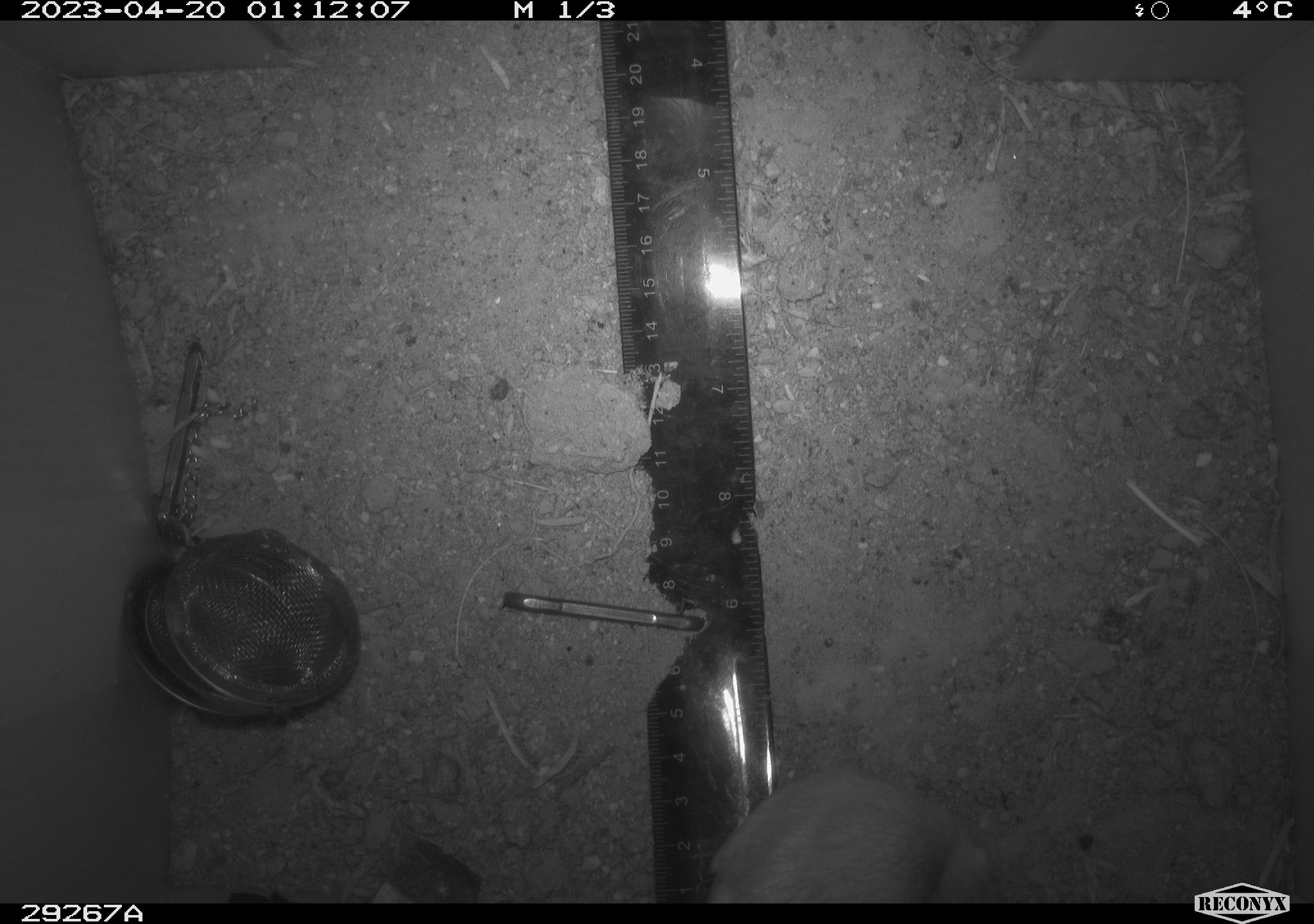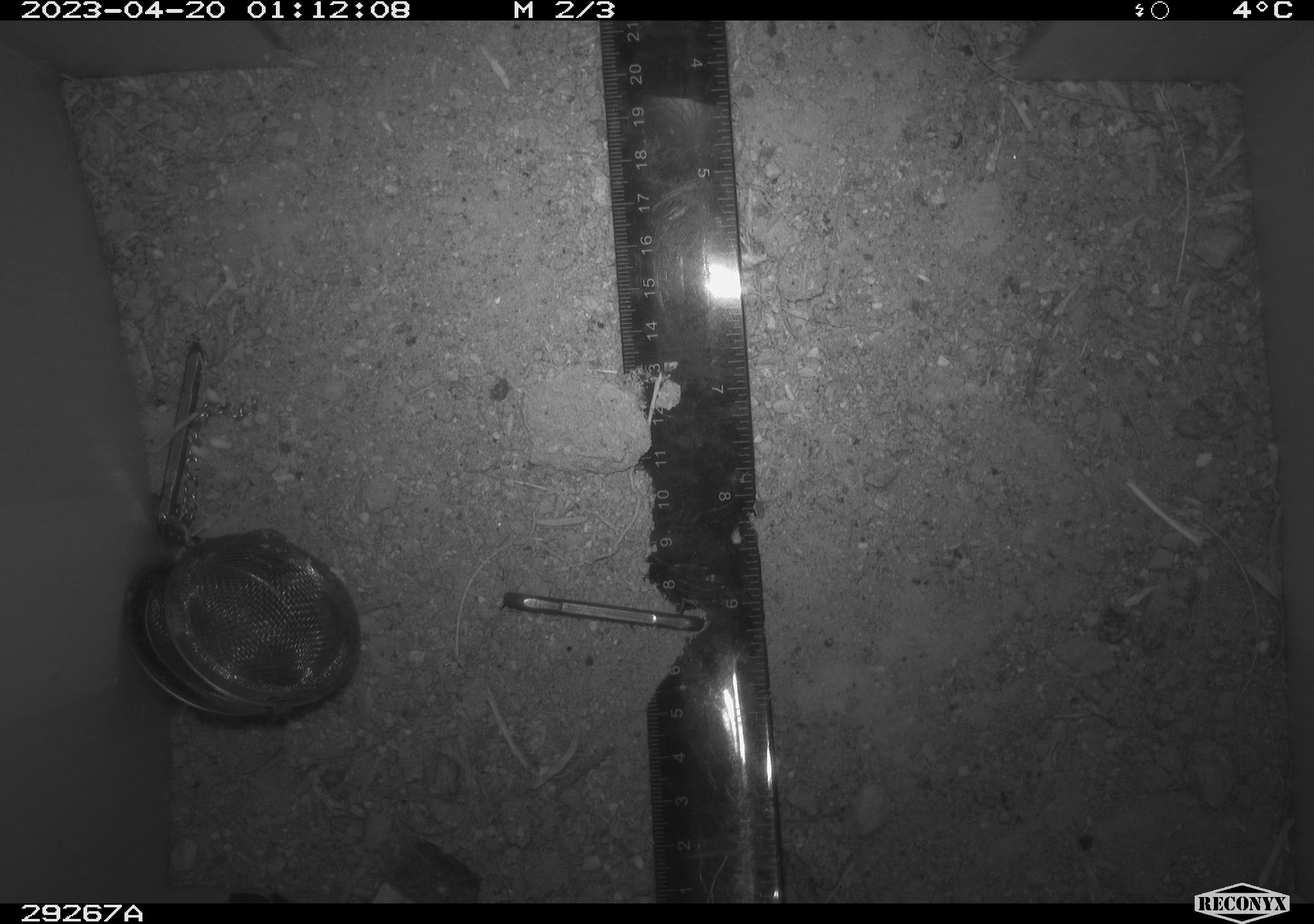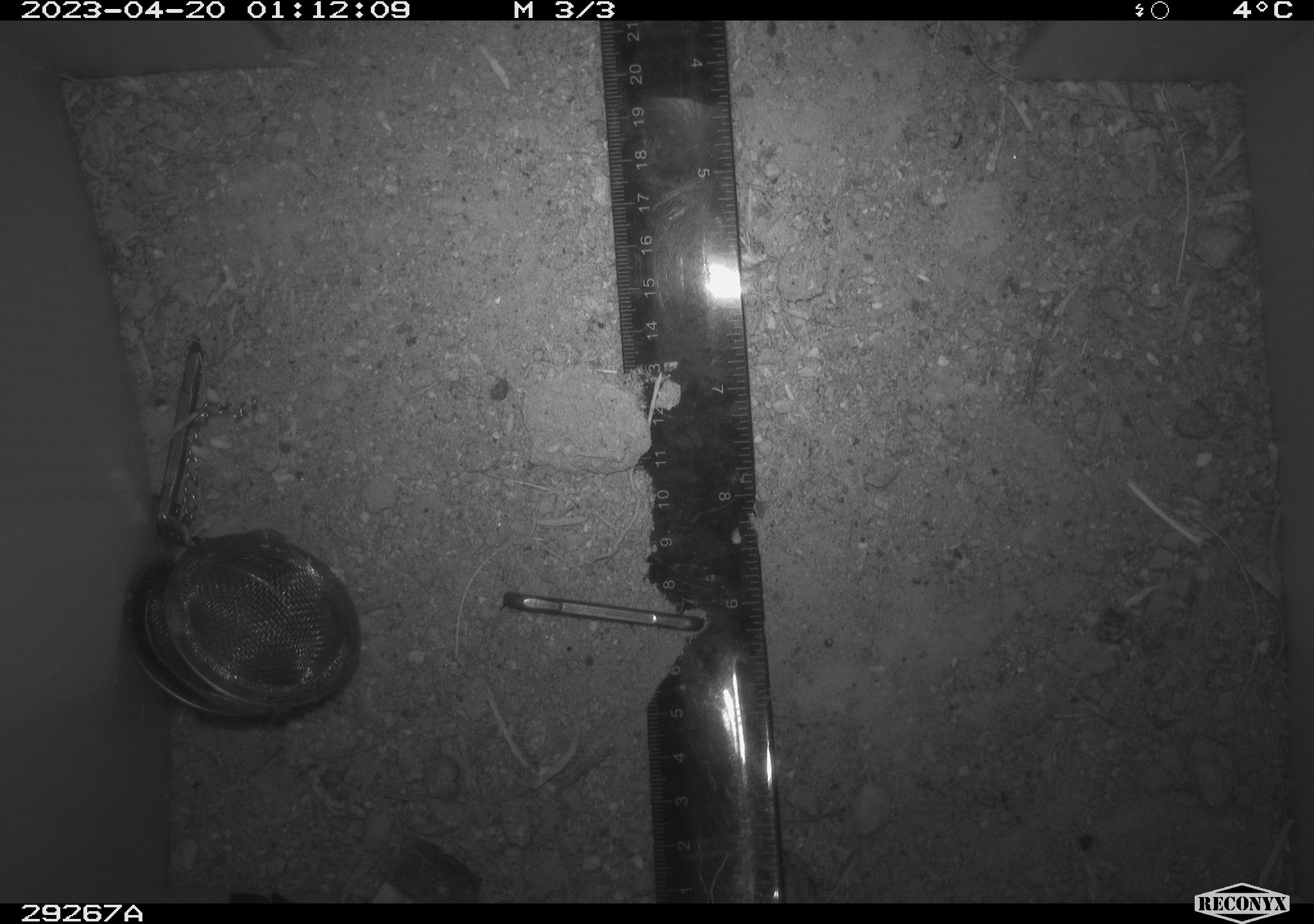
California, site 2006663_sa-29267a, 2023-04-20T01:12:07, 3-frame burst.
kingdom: Animalia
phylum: Chordata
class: Mammalia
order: Rodentia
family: Heteromyidae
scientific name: Heteromyidae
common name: kangaroo rats and pocket mice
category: heteromyidae family